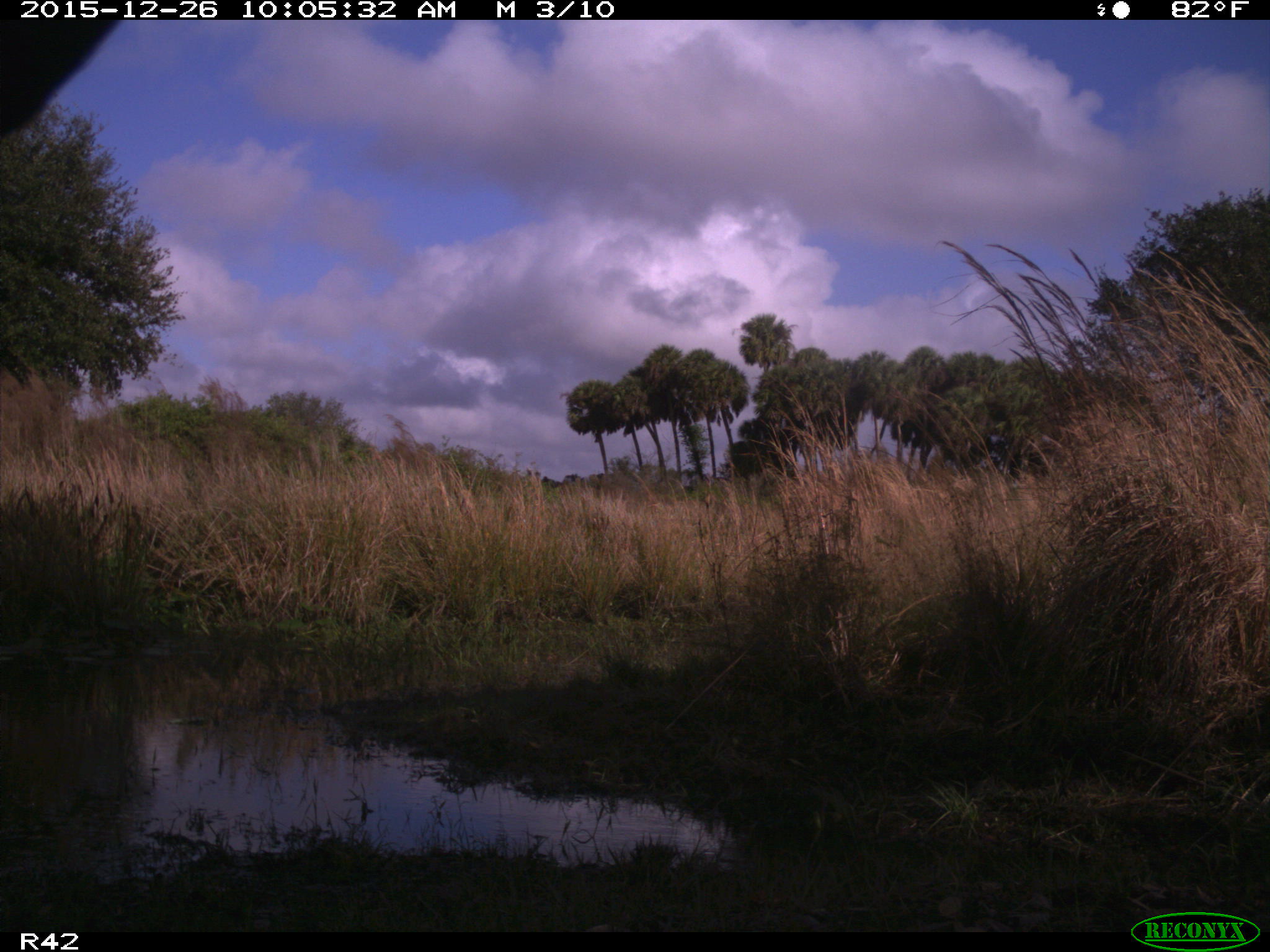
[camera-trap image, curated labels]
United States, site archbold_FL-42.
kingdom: Animalia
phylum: Chordata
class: Mammalia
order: Artiodactyla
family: Bovidae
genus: Bos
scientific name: Bos taurus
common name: domestic cow